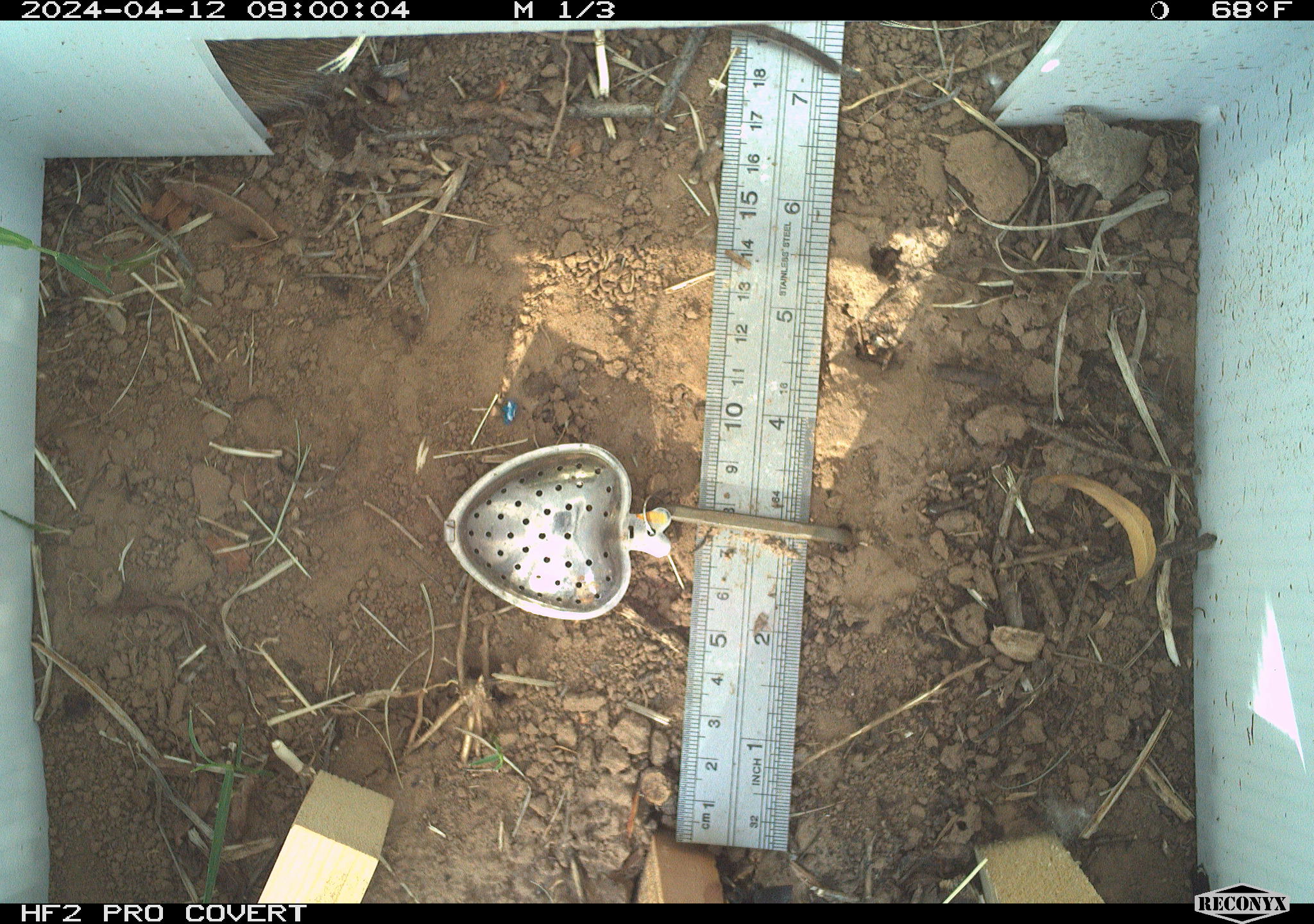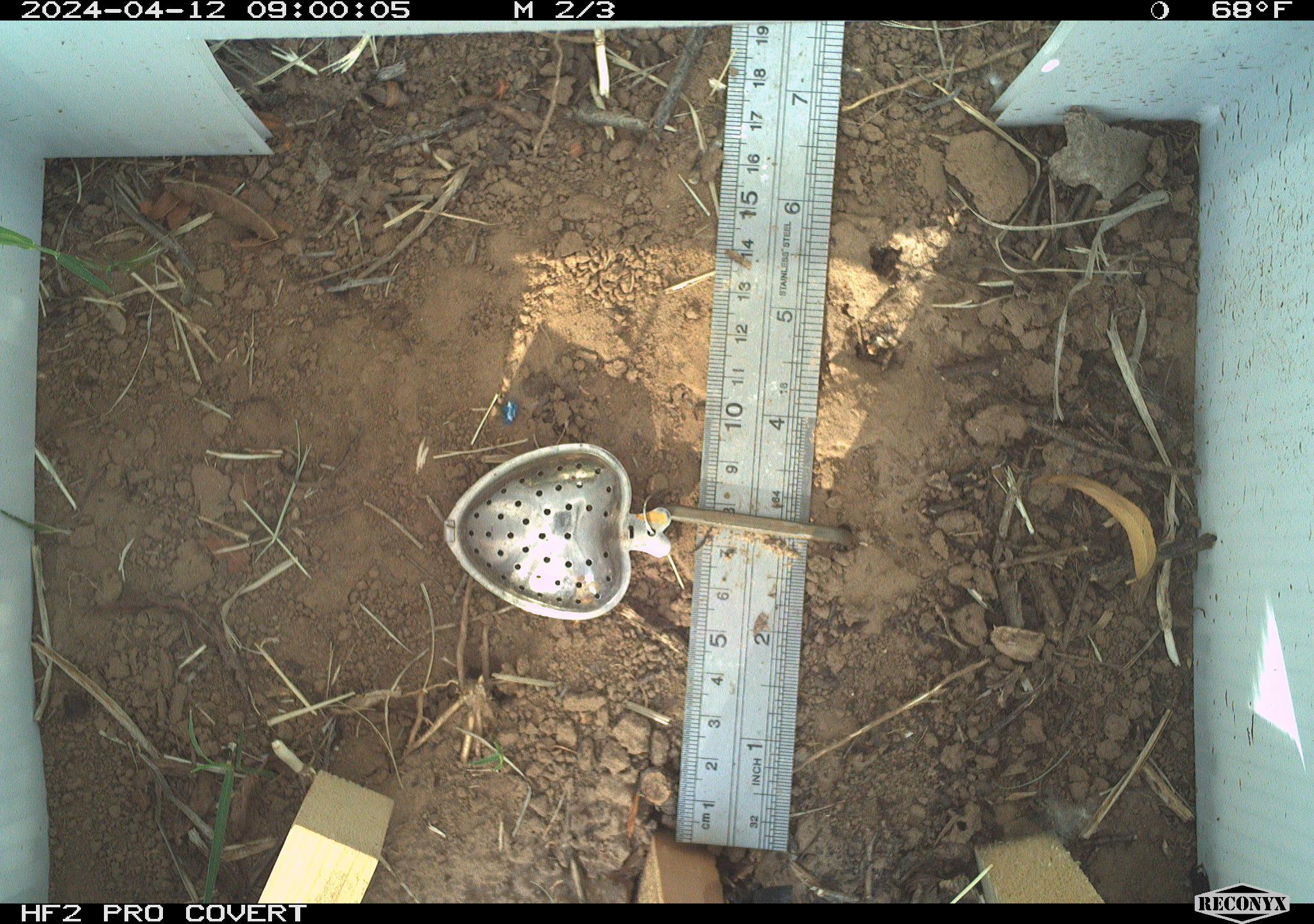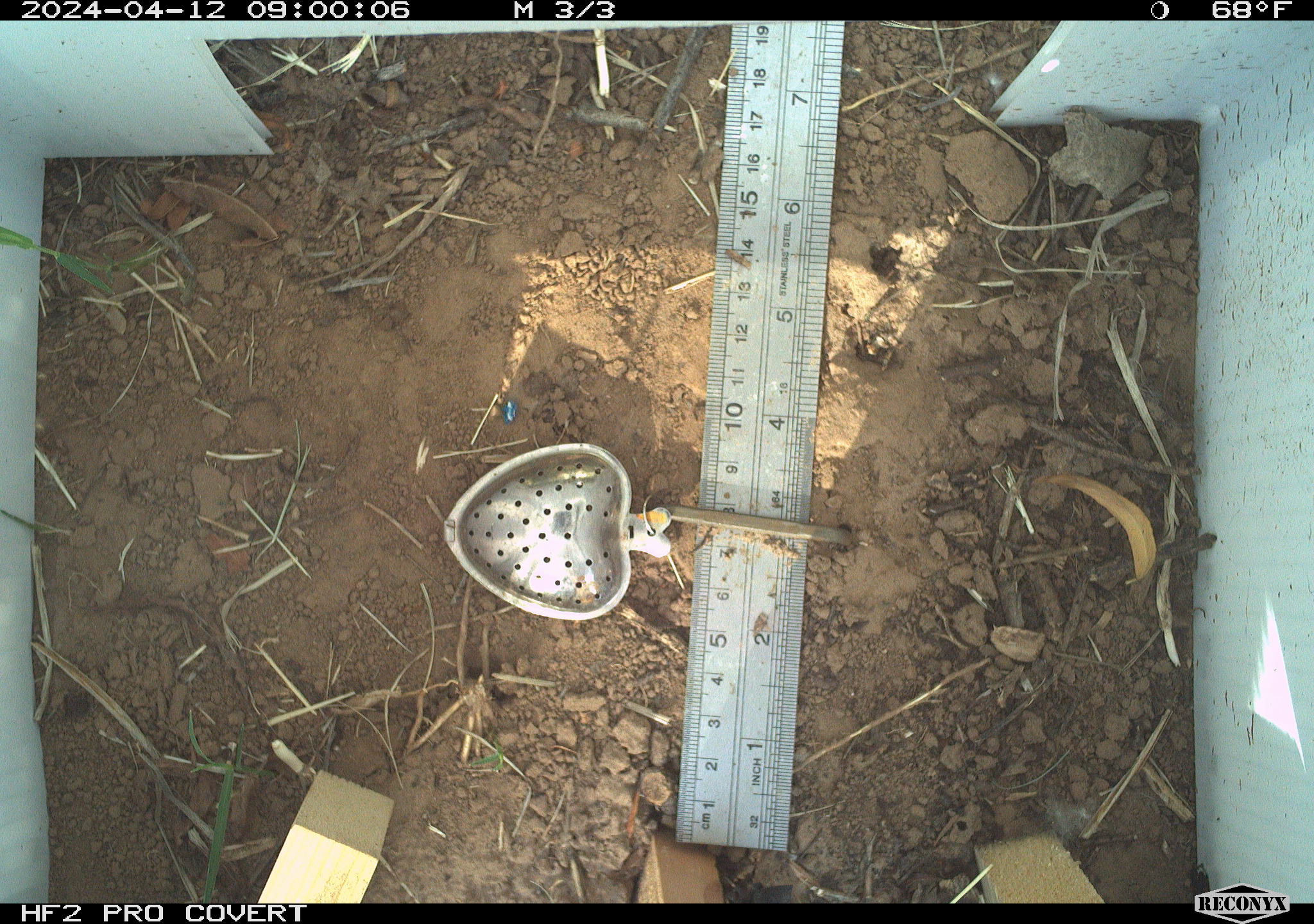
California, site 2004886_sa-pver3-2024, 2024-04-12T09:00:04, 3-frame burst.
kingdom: Animalia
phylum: Chordata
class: Reptilia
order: Squamata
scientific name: Squamata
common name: lizards and snakes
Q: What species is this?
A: Lizards and snakes (Squamata).